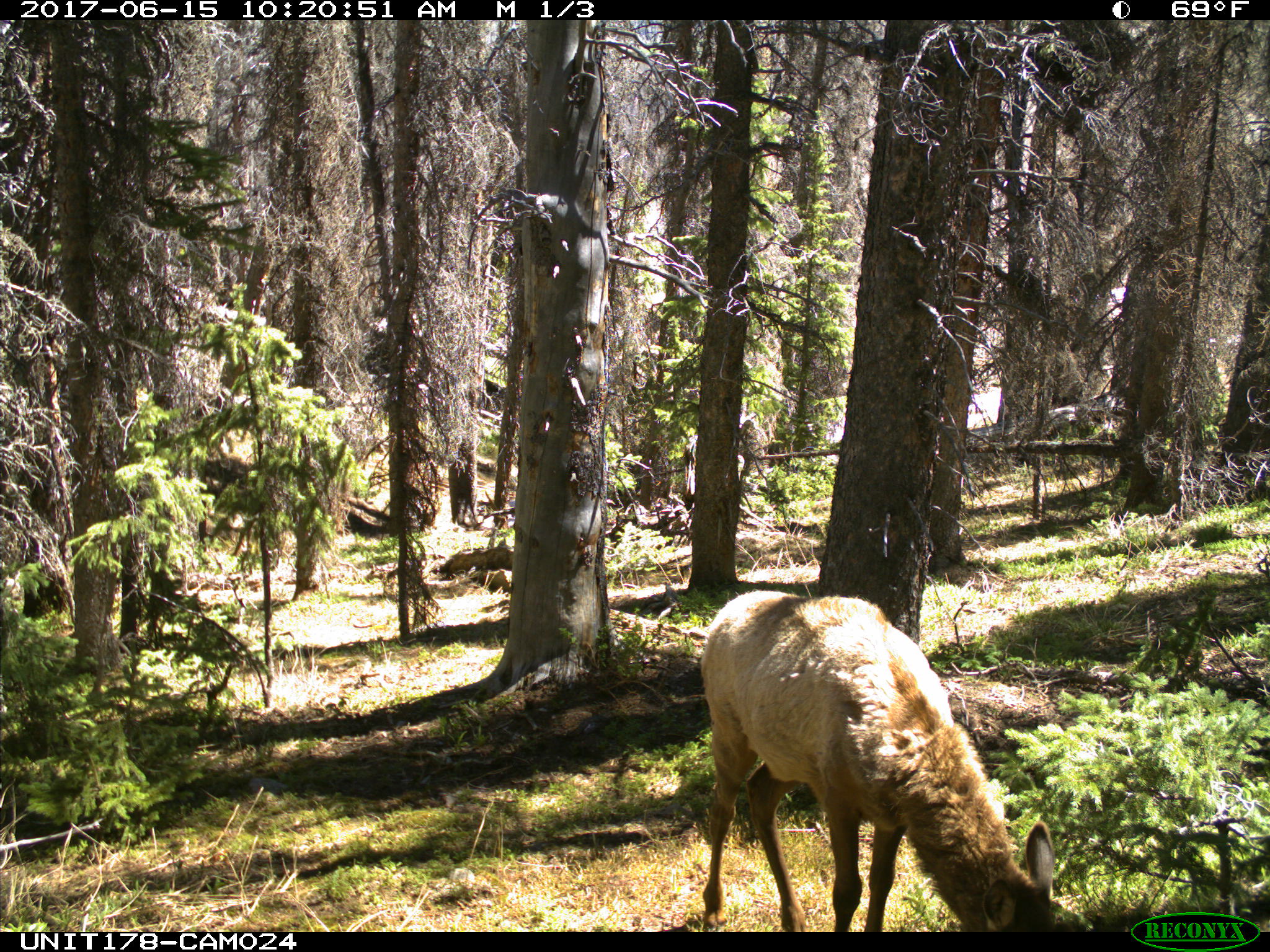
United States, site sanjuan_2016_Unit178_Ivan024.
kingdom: Animalia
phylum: Chordata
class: Mammalia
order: Artiodactyla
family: Cervidae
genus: Cervus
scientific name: Cervus elaphus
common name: red deer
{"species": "Cervus elaphus (red deer)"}